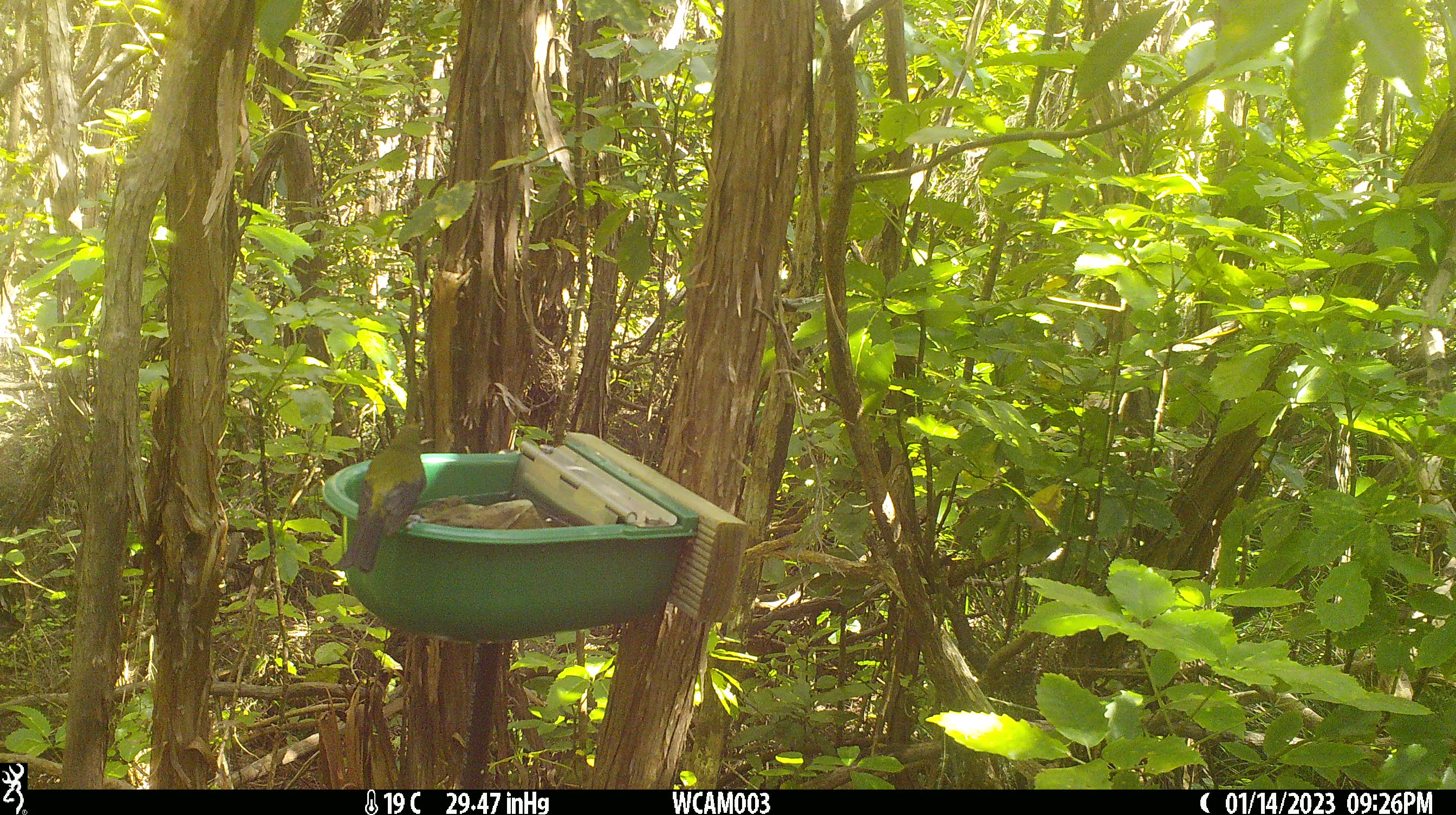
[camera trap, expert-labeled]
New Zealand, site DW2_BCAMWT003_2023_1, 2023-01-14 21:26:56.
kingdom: Animalia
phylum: Chordata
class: Aves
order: Passeriformes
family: Meliphagidae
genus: Anthornis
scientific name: Anthornis melanura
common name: new zealand bellbird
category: bellbird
Bellbird (new zealand bellbird) (Anthornis melanura).